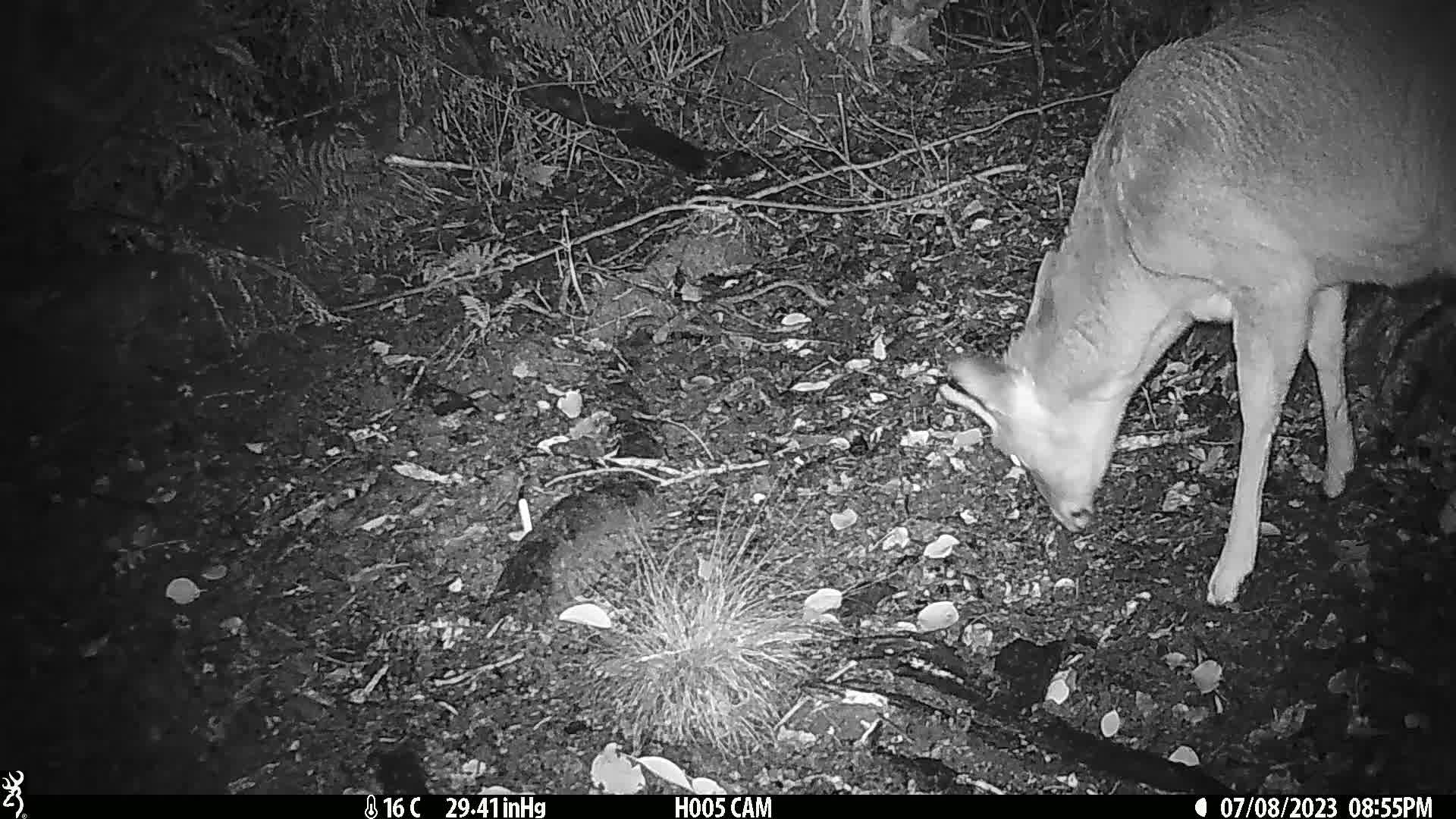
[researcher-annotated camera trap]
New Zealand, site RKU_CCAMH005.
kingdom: Animalia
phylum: Chordata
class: Mammalia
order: Artiodactyla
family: Cervidae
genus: Odocoileus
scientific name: Odocoileus virginianus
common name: white-tailed deer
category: white tailed deer